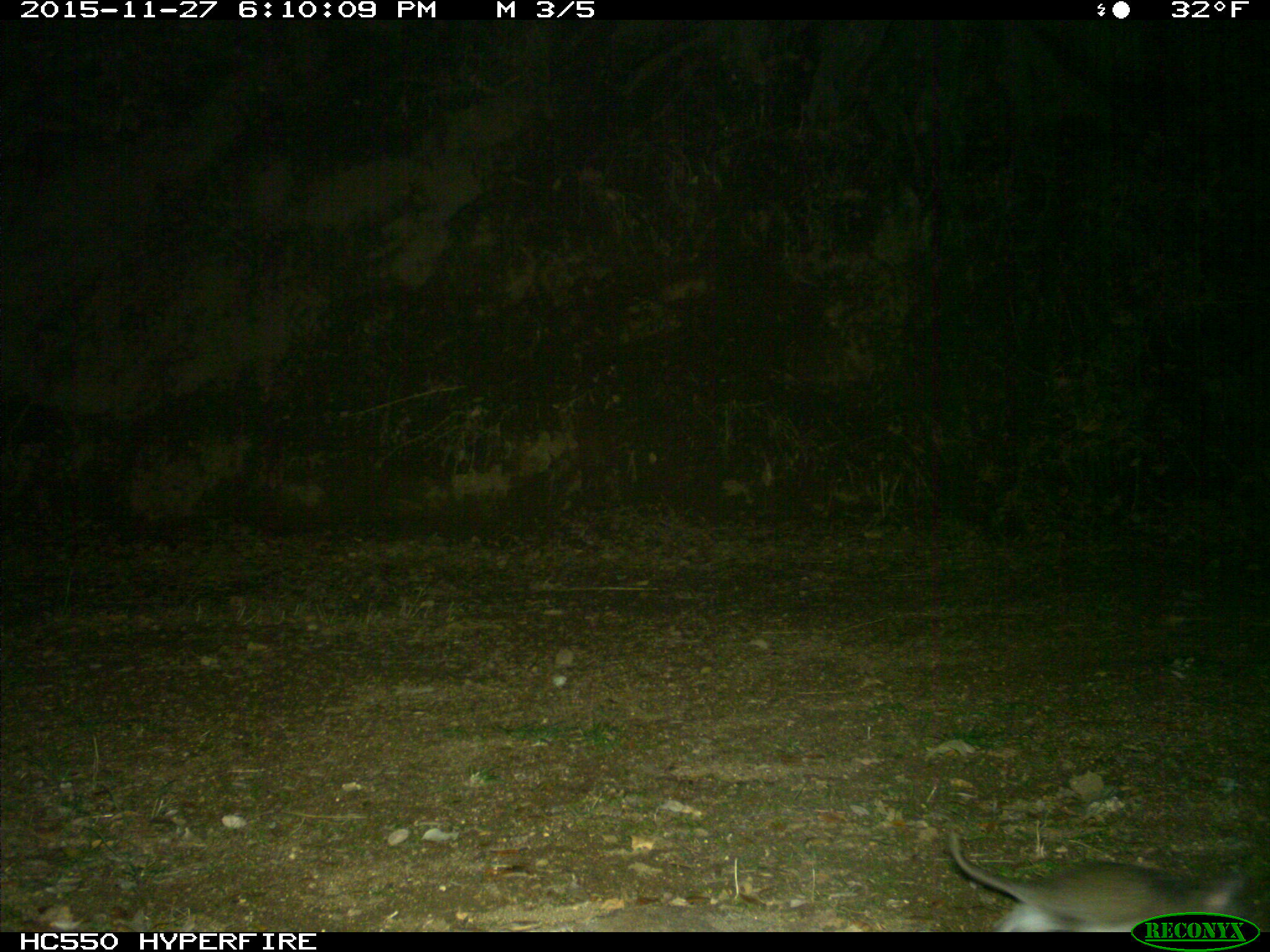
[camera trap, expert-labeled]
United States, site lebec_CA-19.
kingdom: Animalia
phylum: Chordata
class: Mammalia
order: Rodentia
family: Cricetidae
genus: Neotoma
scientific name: Neotoma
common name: pack rat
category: unidentified pack rat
Unidentified pack rat (pack rat) (Neotoma).